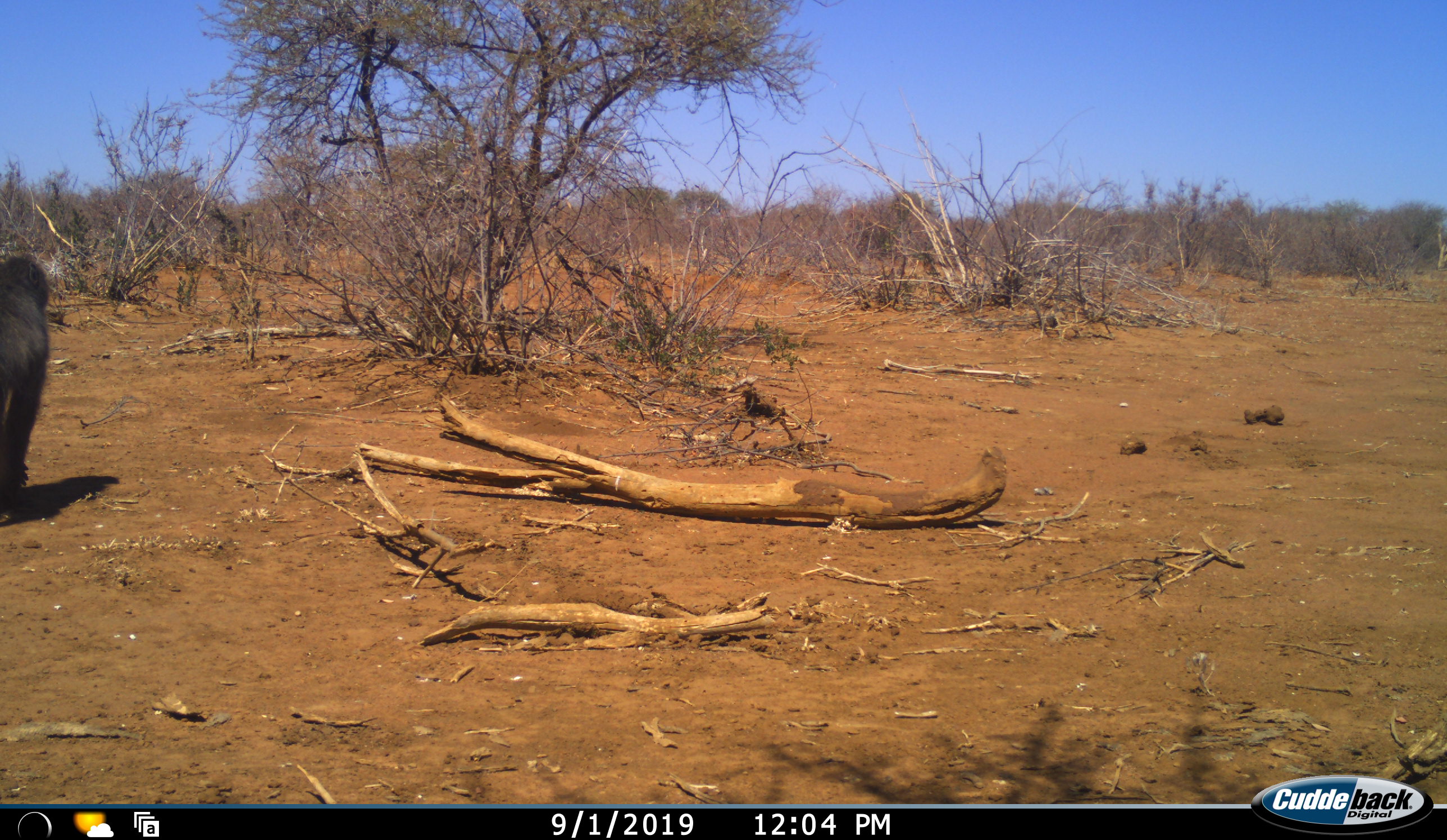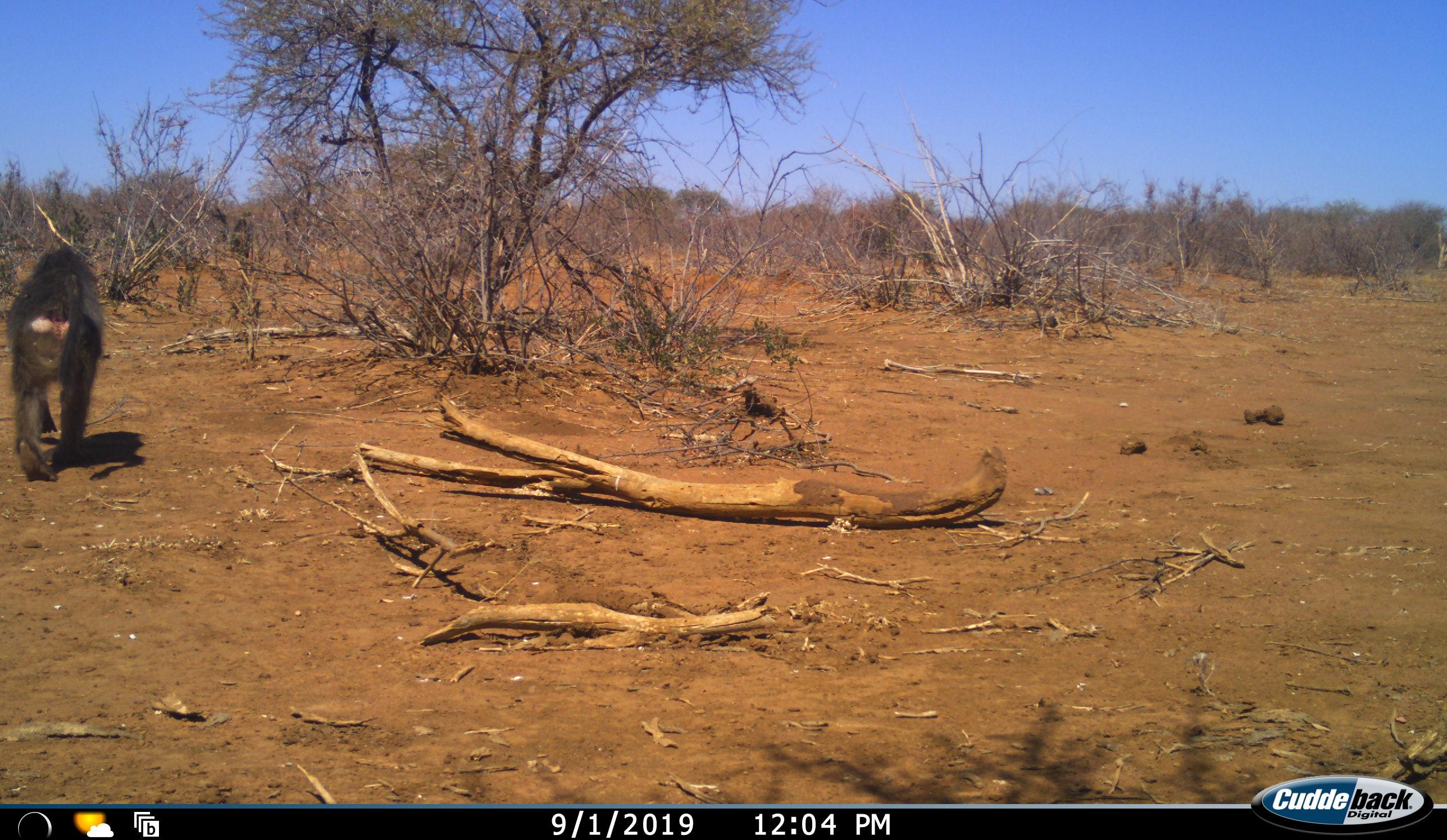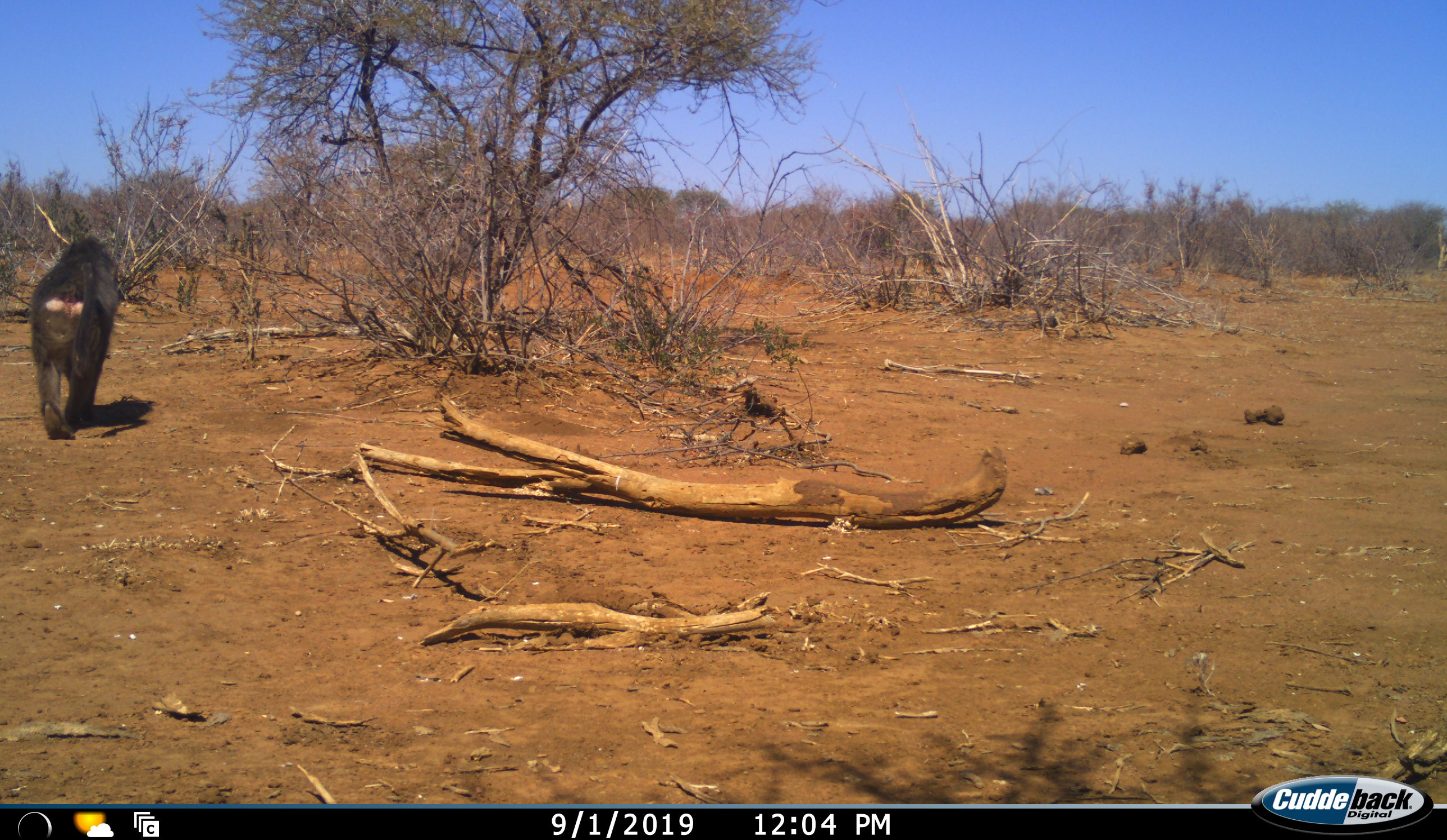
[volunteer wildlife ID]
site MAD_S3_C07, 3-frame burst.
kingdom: Animalia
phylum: Chordata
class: Mammalia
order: Primates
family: Cercopithecidae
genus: Papio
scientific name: Papio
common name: baboon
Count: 2.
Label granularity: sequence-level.